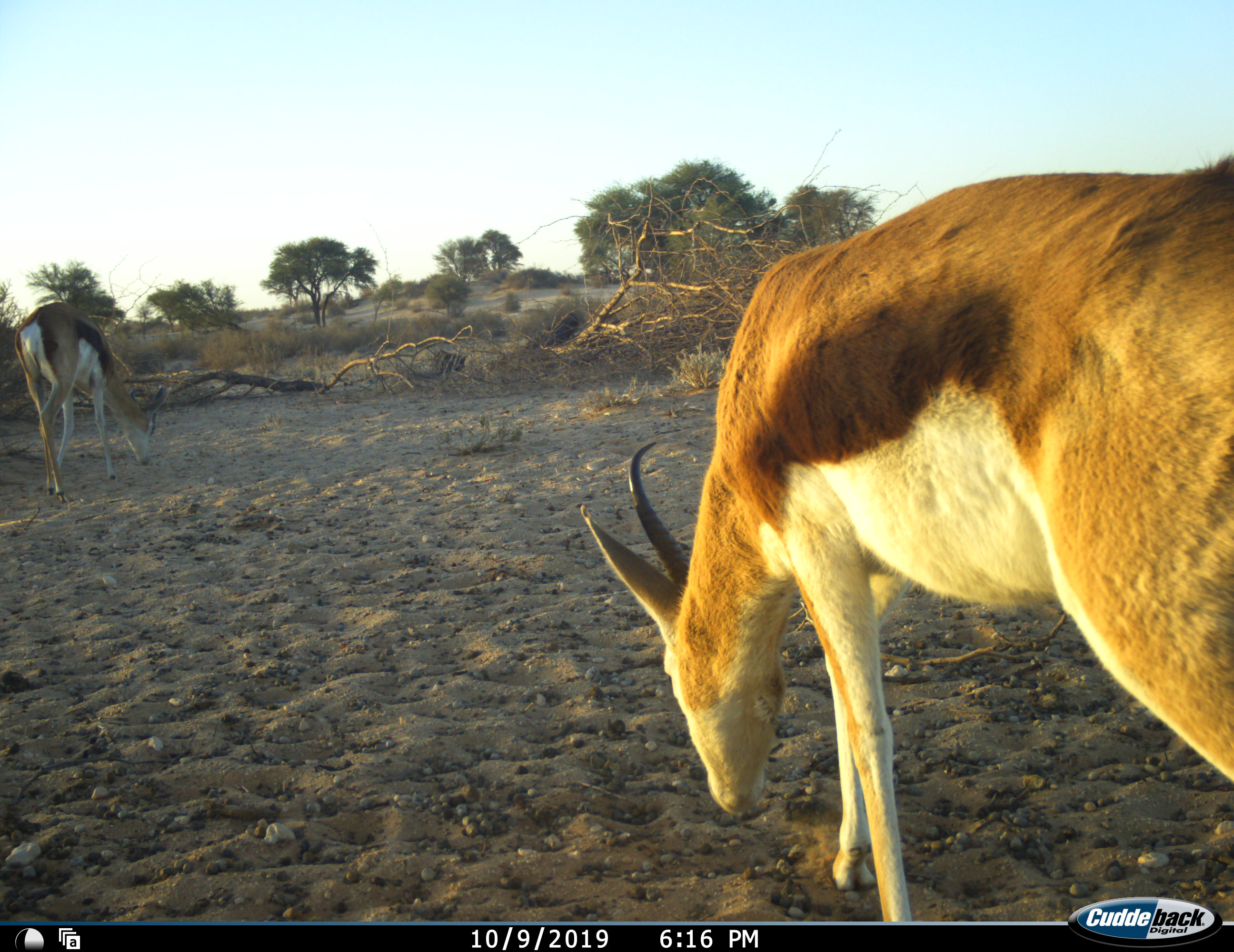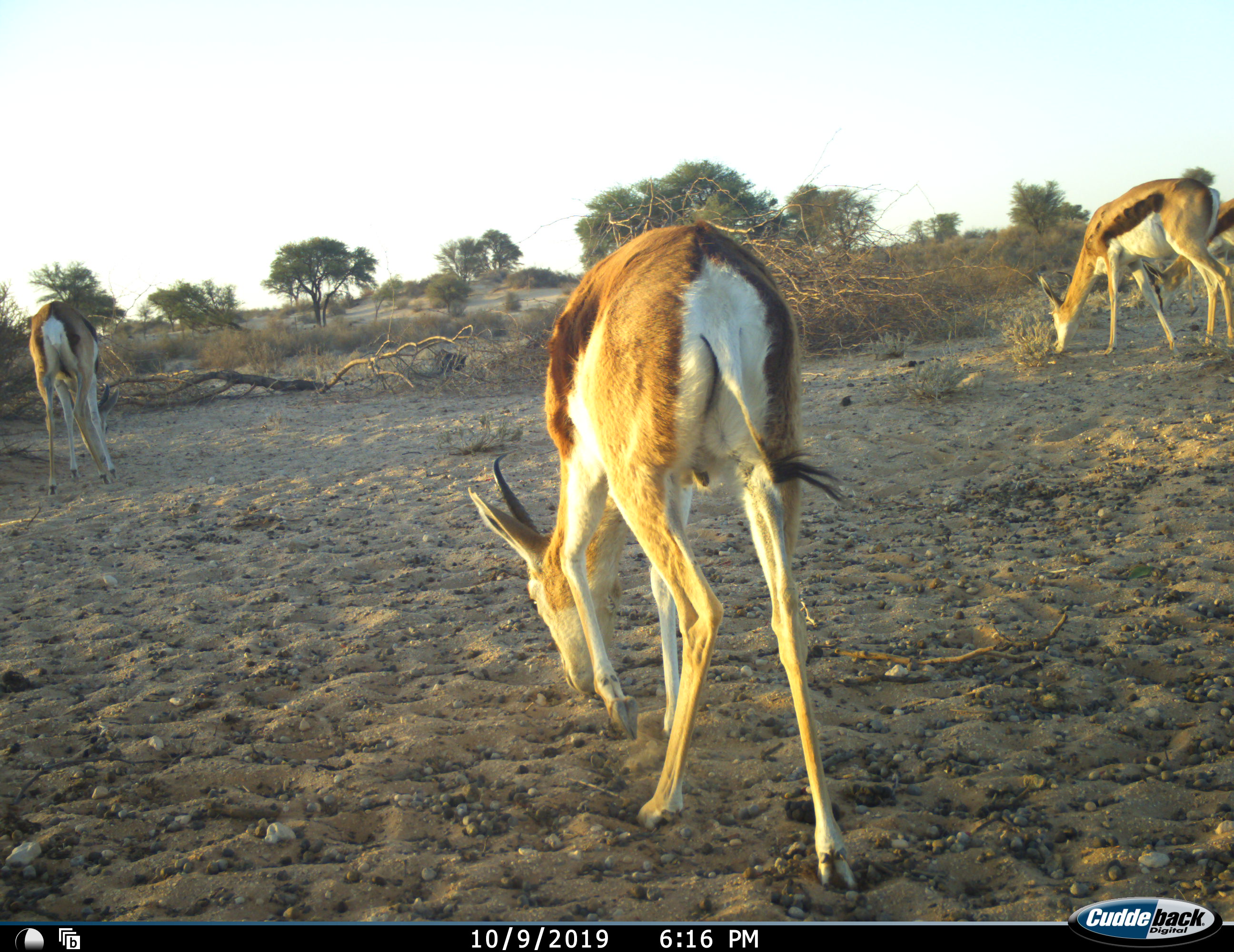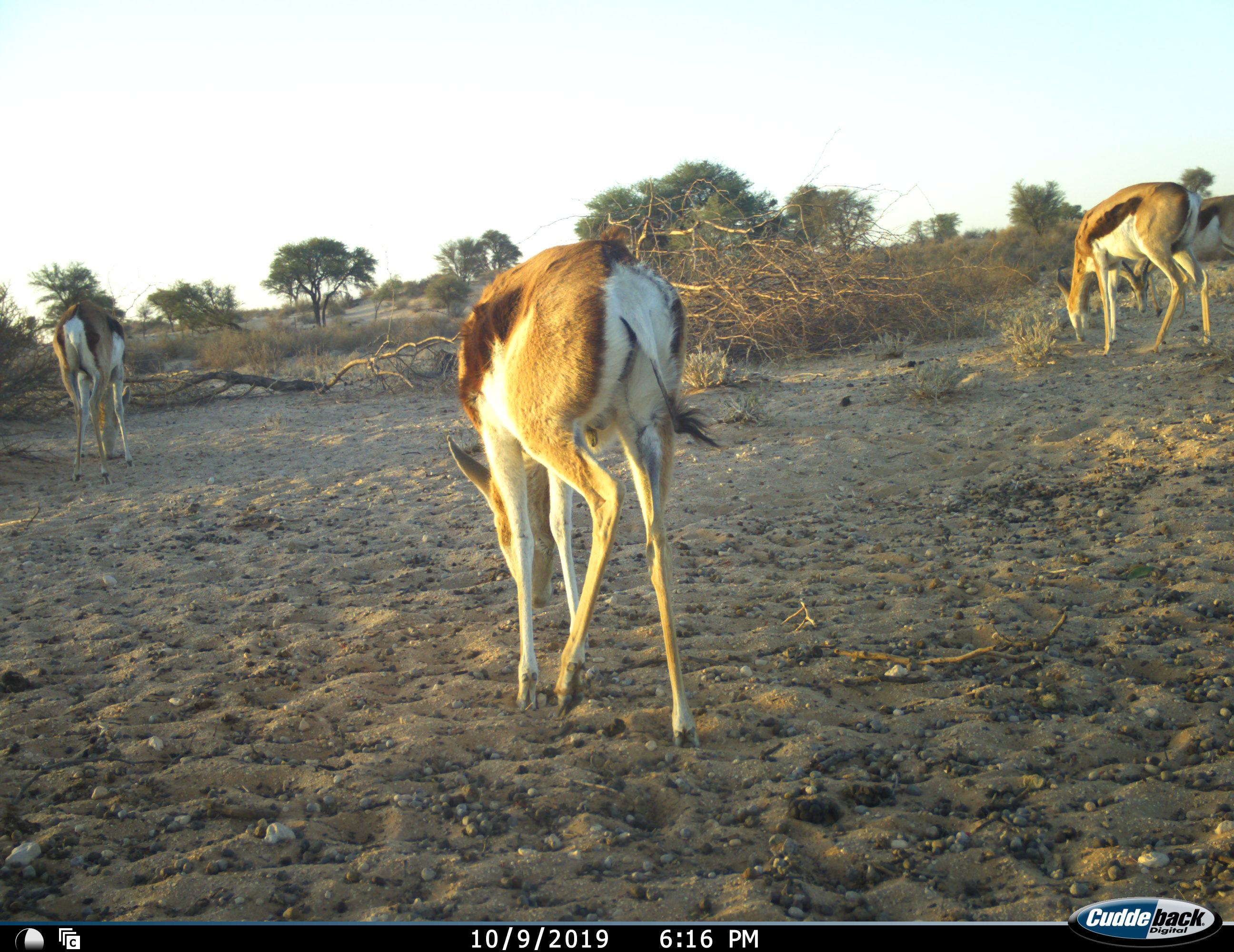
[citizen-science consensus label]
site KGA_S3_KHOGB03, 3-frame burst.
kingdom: Animalia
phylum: Chordata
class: Mammalia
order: Artiodactyla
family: Bovidae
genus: Antidorcas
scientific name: Antidorcas marsupialis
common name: springbok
Springbok (Antidorcas marsupialis), count 4. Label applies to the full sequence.